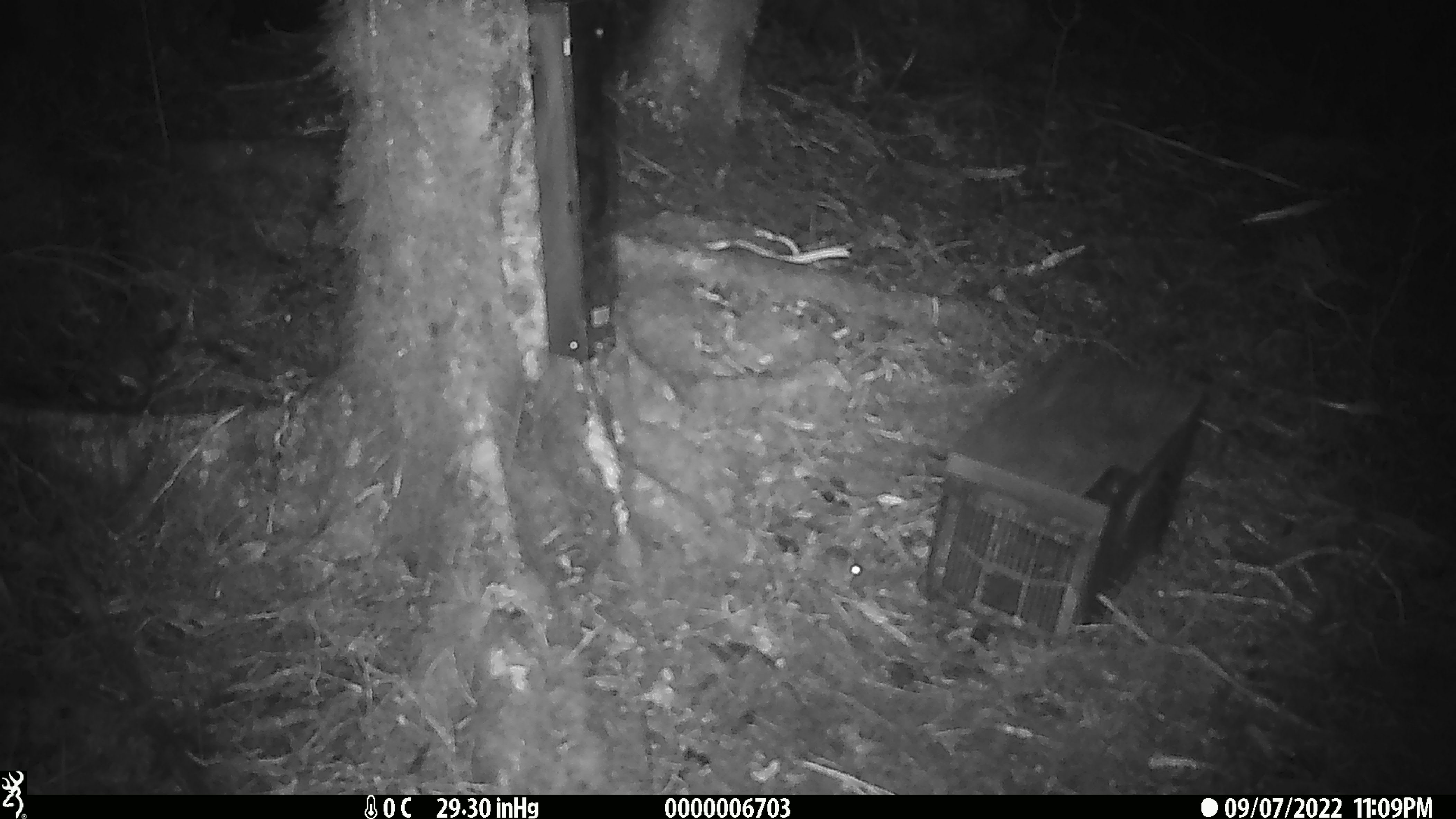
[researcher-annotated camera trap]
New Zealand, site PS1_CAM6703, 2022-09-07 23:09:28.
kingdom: Animalia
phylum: Chordata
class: Mammalia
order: Rodentia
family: Muridae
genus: Mus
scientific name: Mus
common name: mouse